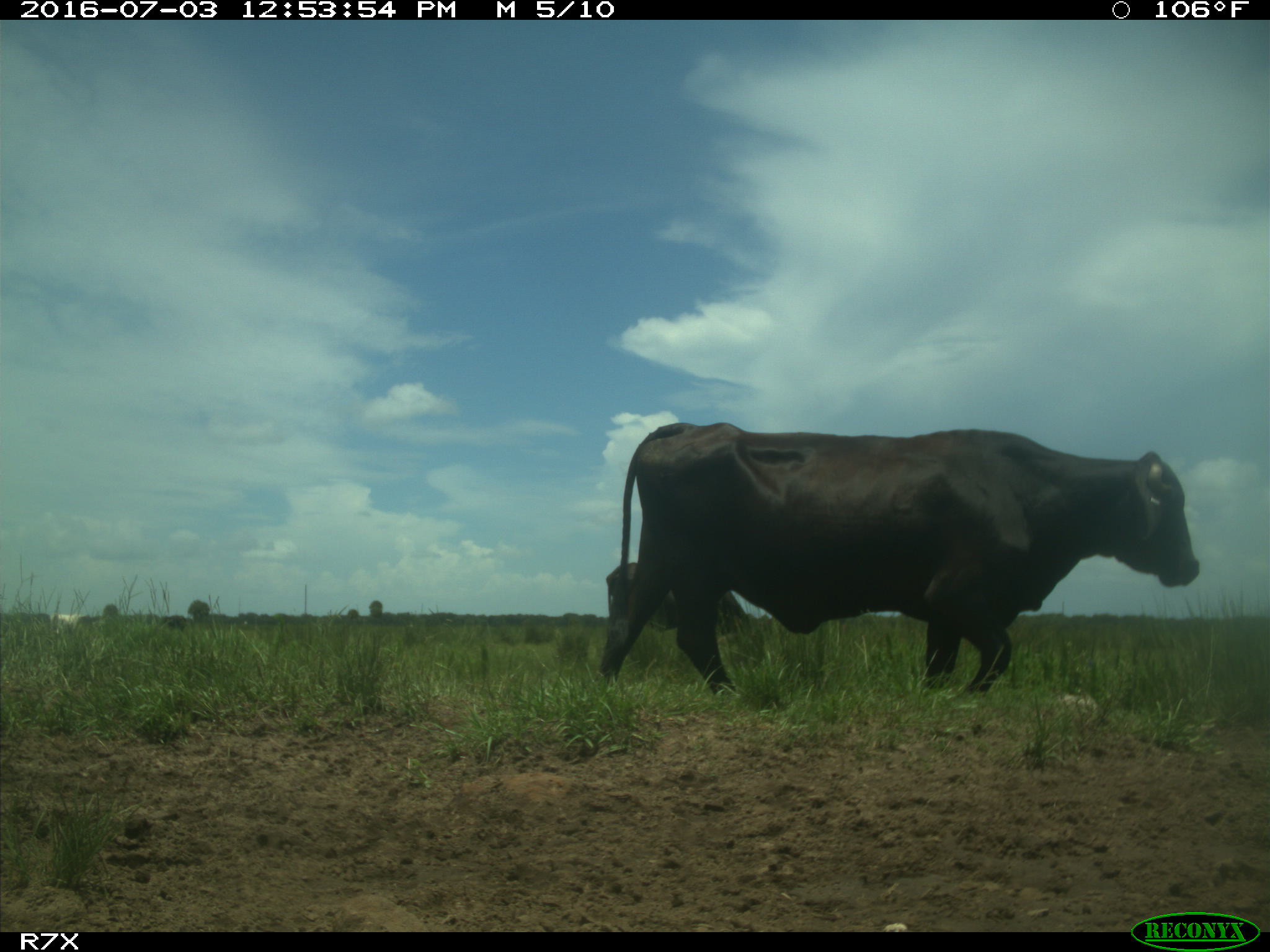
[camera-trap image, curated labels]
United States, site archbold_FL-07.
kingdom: Animalia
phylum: Chordata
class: Mammalia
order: Artiodactyla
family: Bovidae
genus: Bos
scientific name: Bos taurus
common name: domestic cow